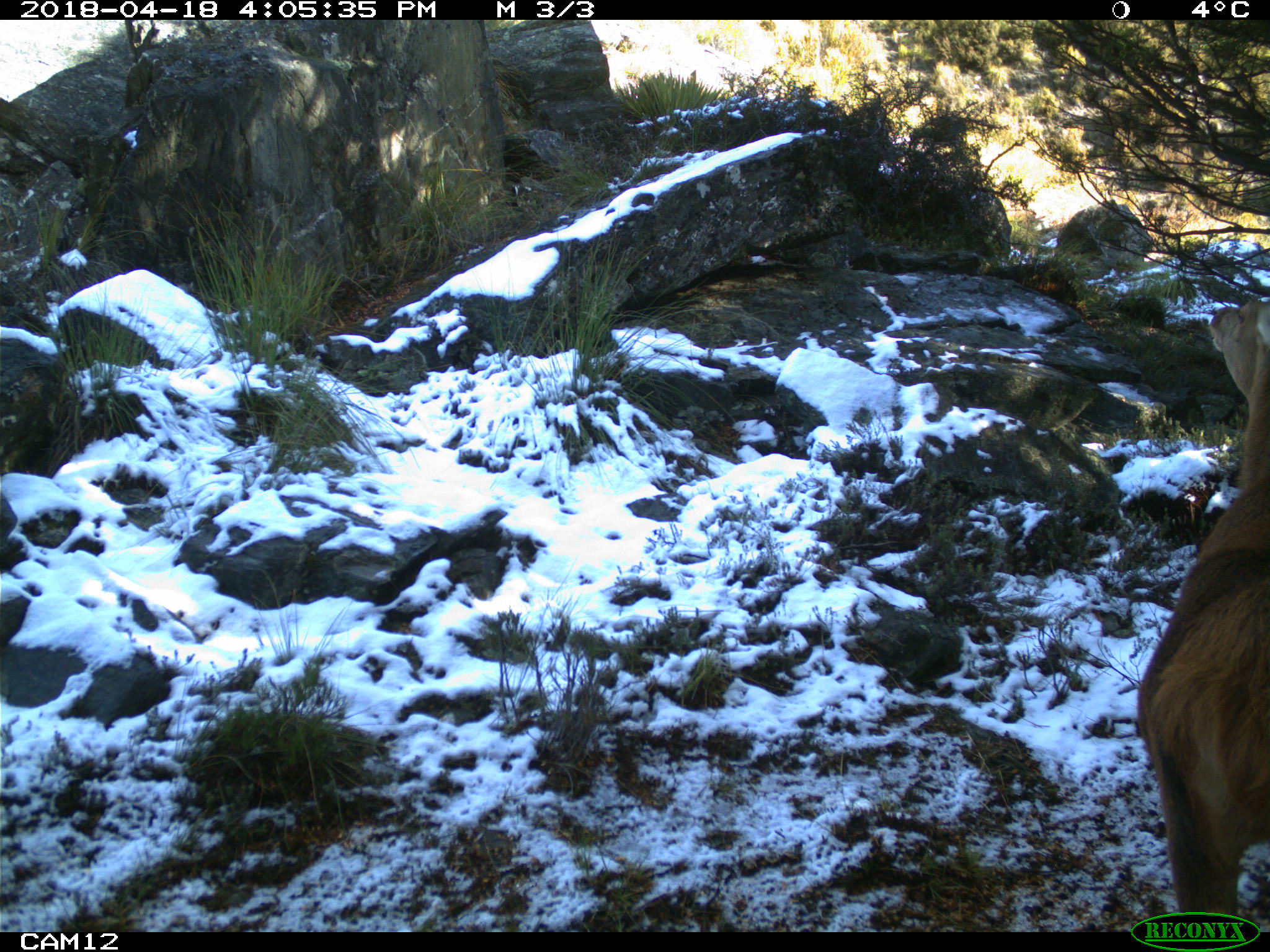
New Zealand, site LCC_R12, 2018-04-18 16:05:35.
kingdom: Animalia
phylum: Chordata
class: Mammalia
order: Artiodactyla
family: Cervidae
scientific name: Cervidae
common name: deer